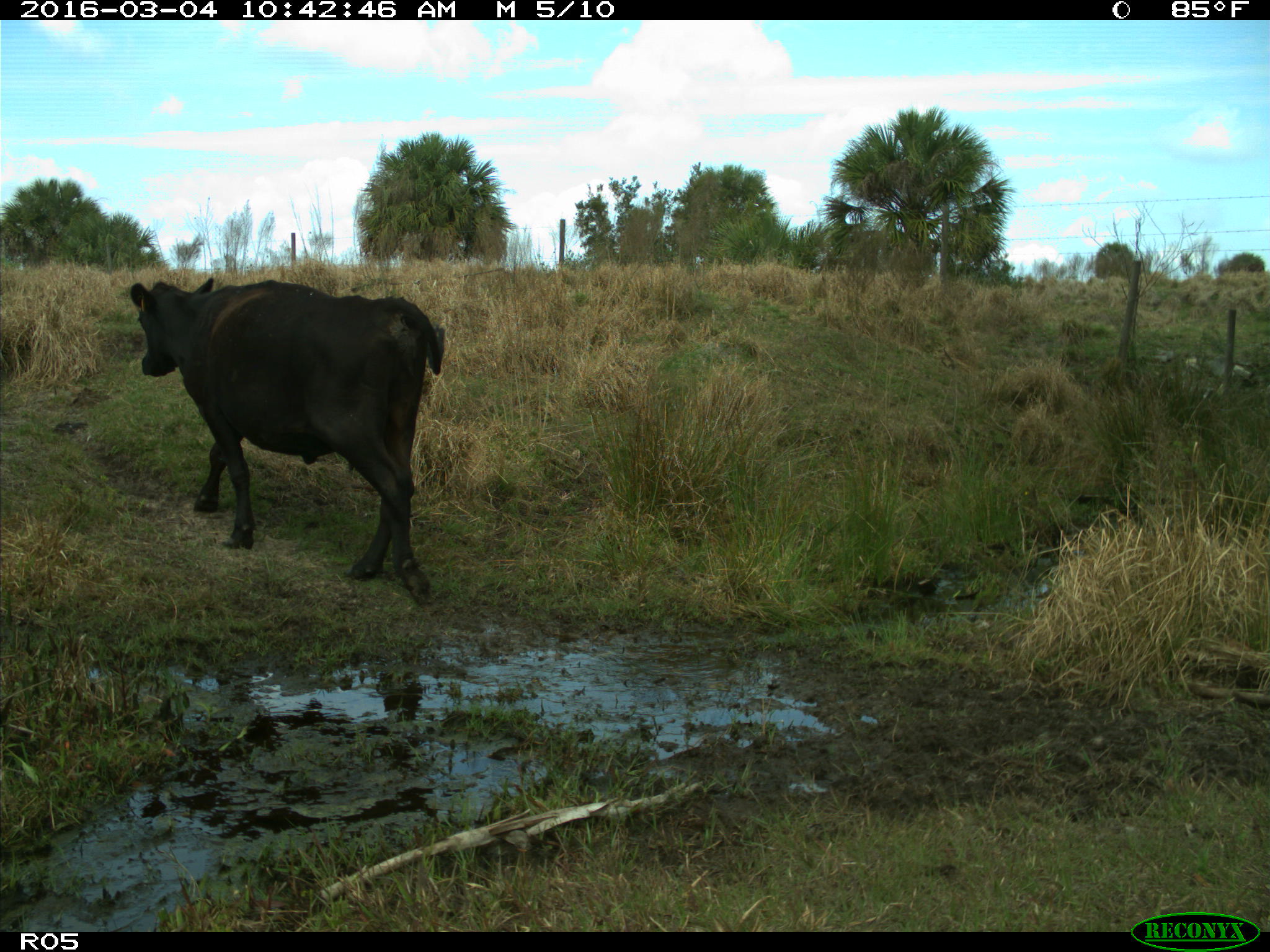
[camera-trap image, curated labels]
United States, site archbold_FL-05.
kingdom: Animalia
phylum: Chordata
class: Mammalia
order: Artiodactyla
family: Bovidae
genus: Bos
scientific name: Bos taurus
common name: domestic cow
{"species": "Bos taurus (domestic cow)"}